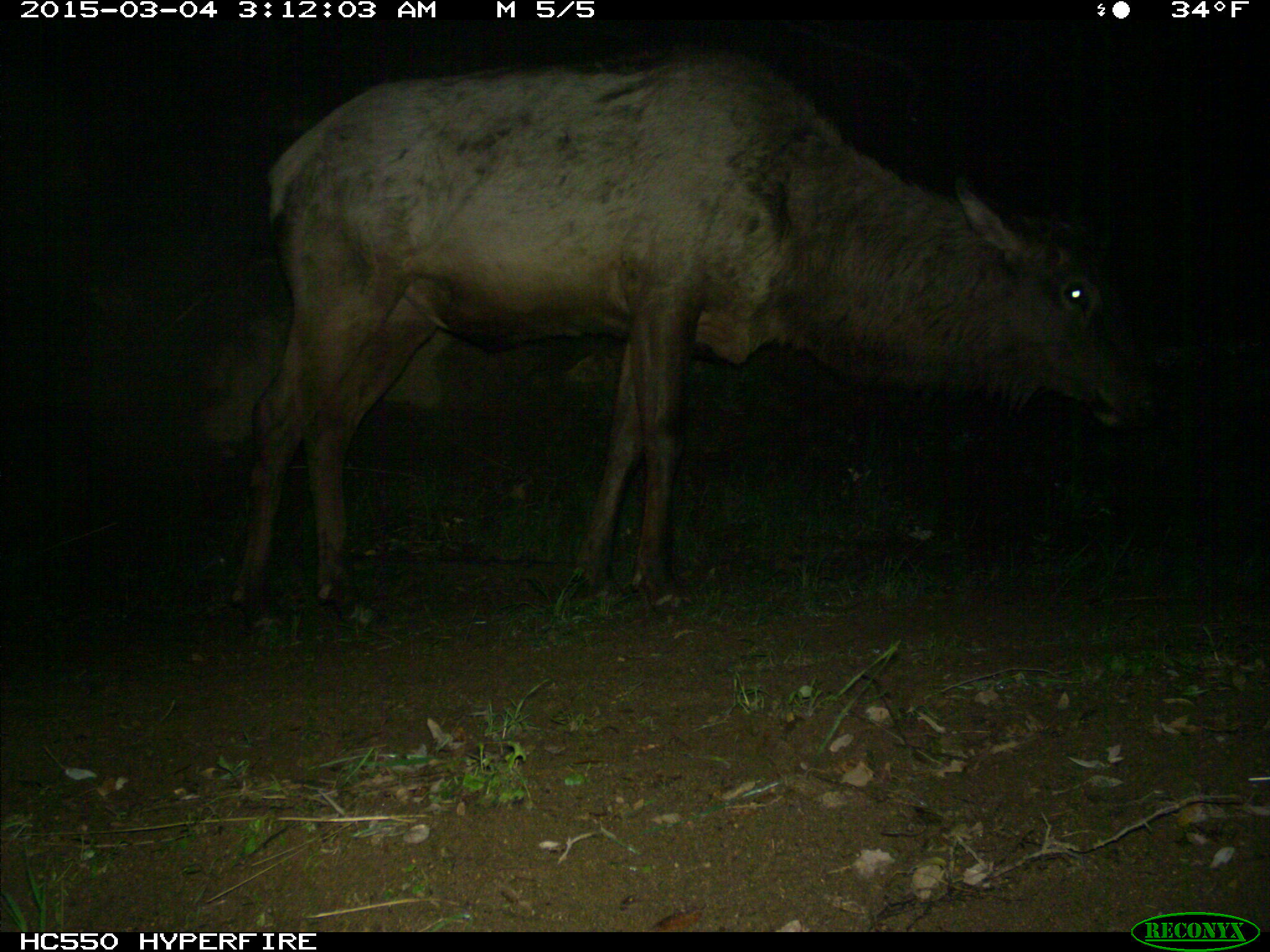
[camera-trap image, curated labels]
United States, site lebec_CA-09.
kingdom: Animalia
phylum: Chordata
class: Mammalia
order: Artiodactyla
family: Cervidae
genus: Cervus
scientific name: Cervus canadensis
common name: elk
Cervus canadensis (elk).